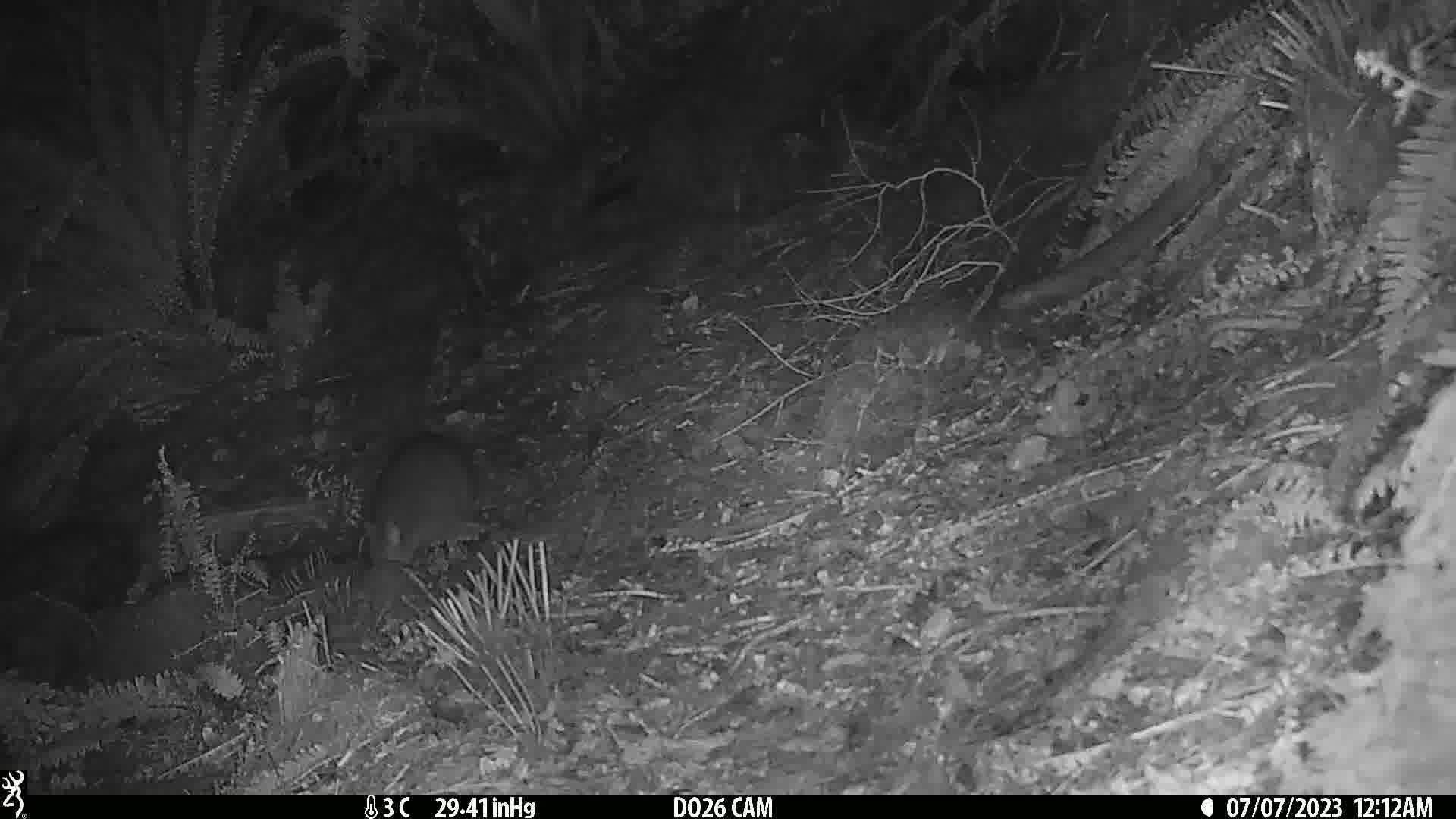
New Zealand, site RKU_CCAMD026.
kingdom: Animalia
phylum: Chordata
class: Mammalia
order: Diprotodontia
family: Phalangeridae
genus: Trichosurus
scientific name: Trichosurus vulpecula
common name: common brushtail possum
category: possum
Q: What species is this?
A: Possum (common brushtail possum) (Trichosurus vulpecula).